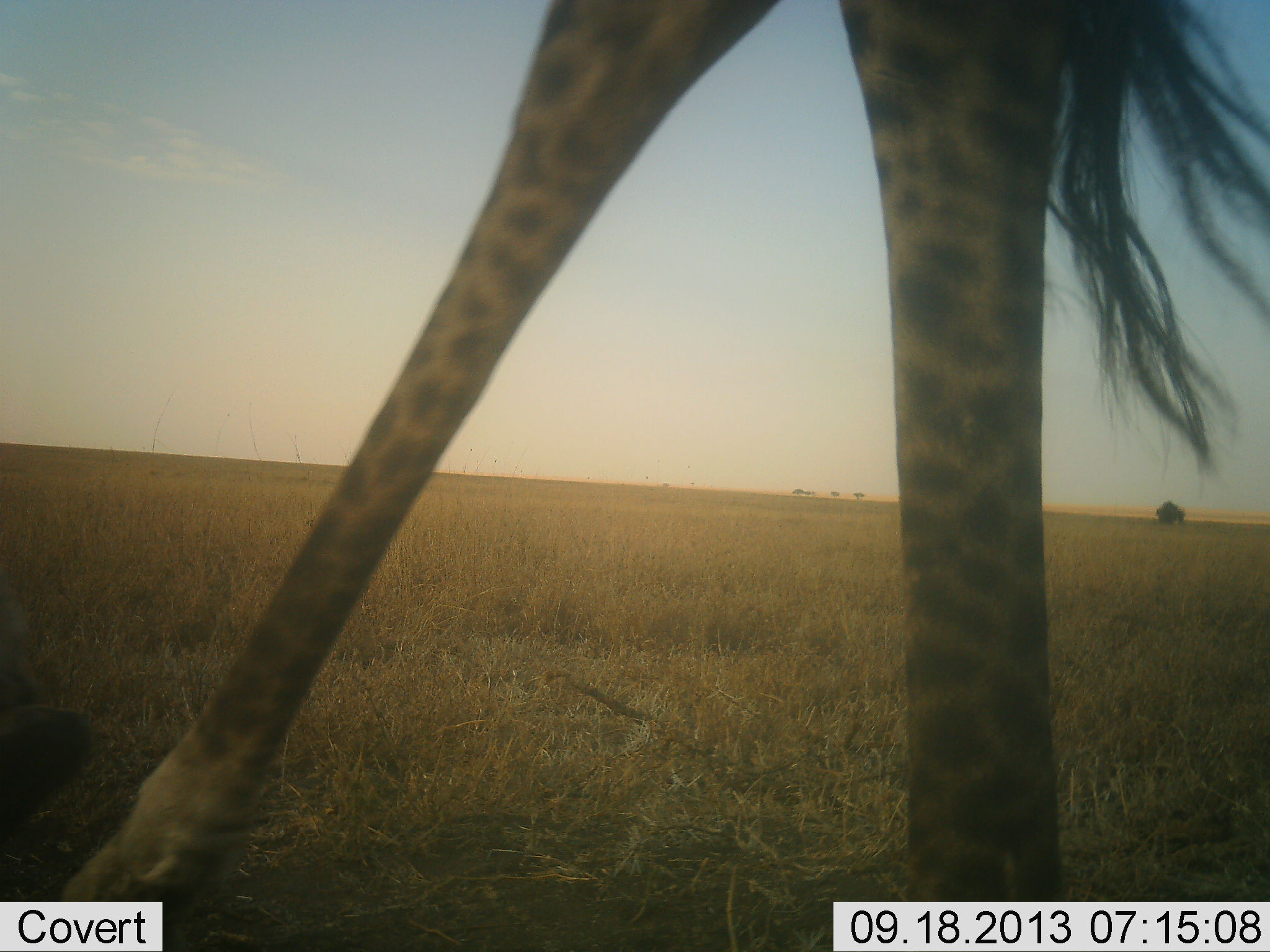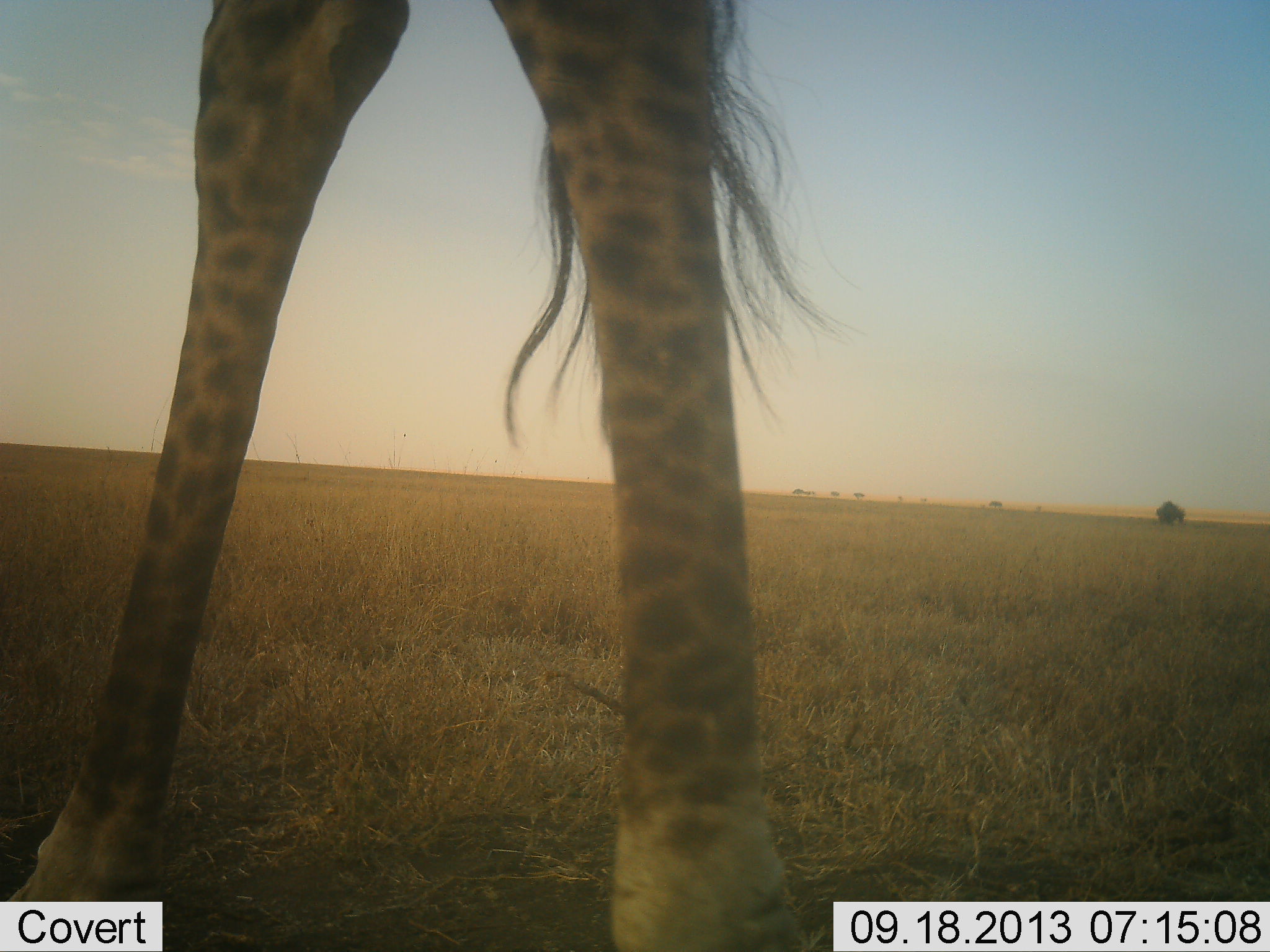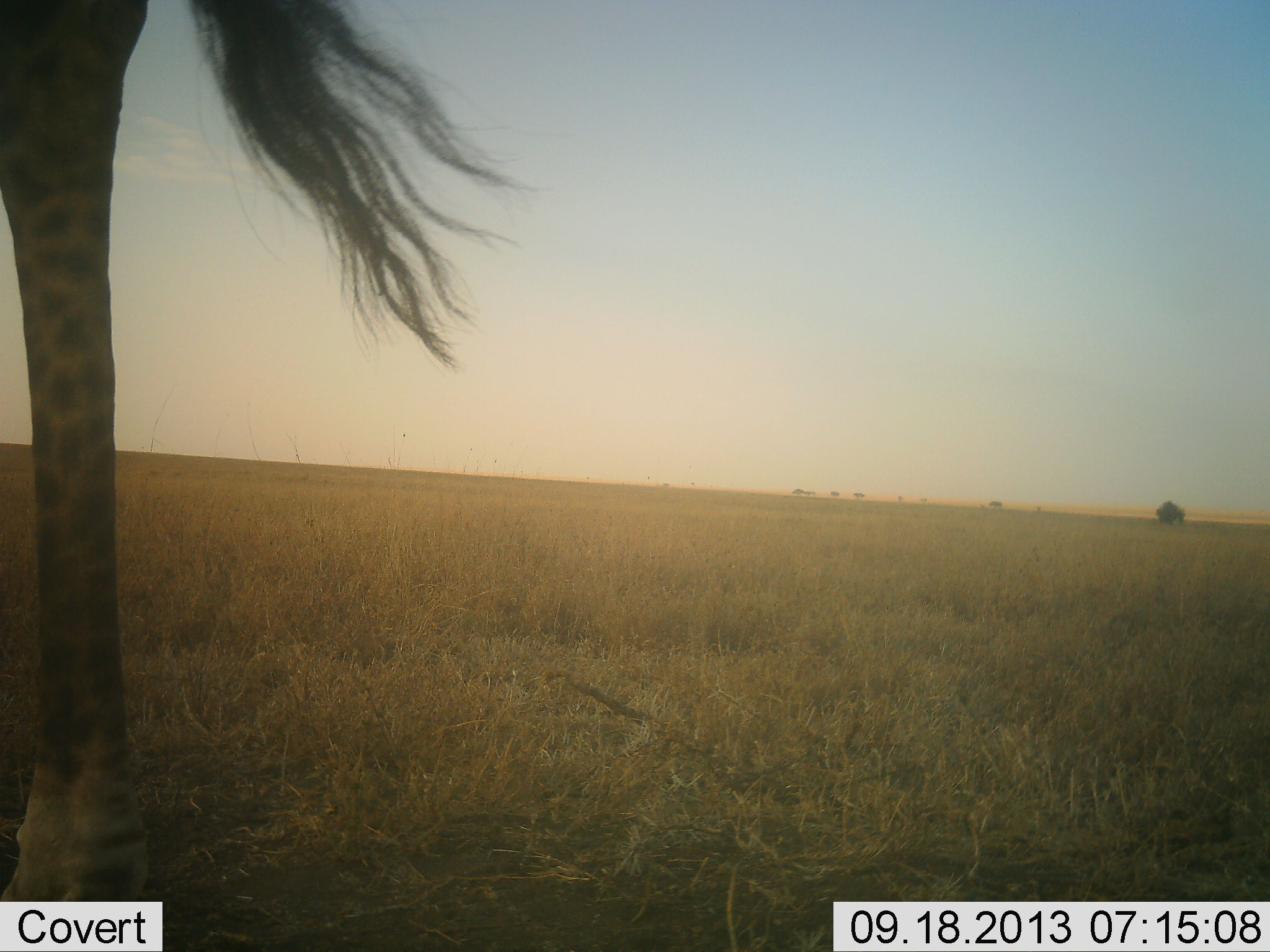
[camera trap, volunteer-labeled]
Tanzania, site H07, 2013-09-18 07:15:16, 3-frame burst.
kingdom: Animalia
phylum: Chordata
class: Mammalia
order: Artiodactyla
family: Giraffidae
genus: Giraffa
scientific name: Giraffa camelopardalis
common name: giraffe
Giraffe (Giraffa camelopardalis), count 1. Behavior (volunteer vote fractions): standing 34%, resting 0%, moving 66%, interacting 0%. Young present (vote fraction): 0%. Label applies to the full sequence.